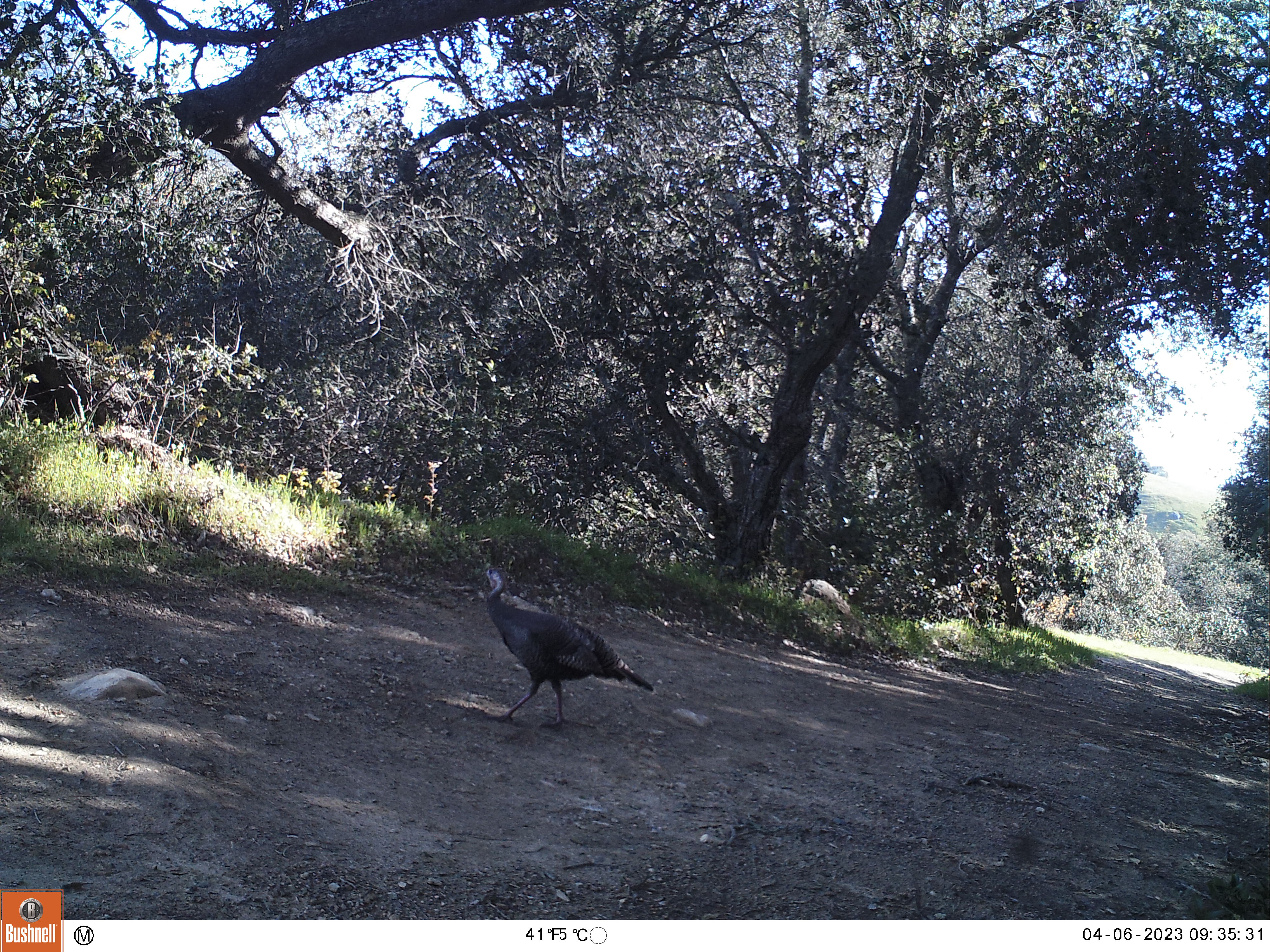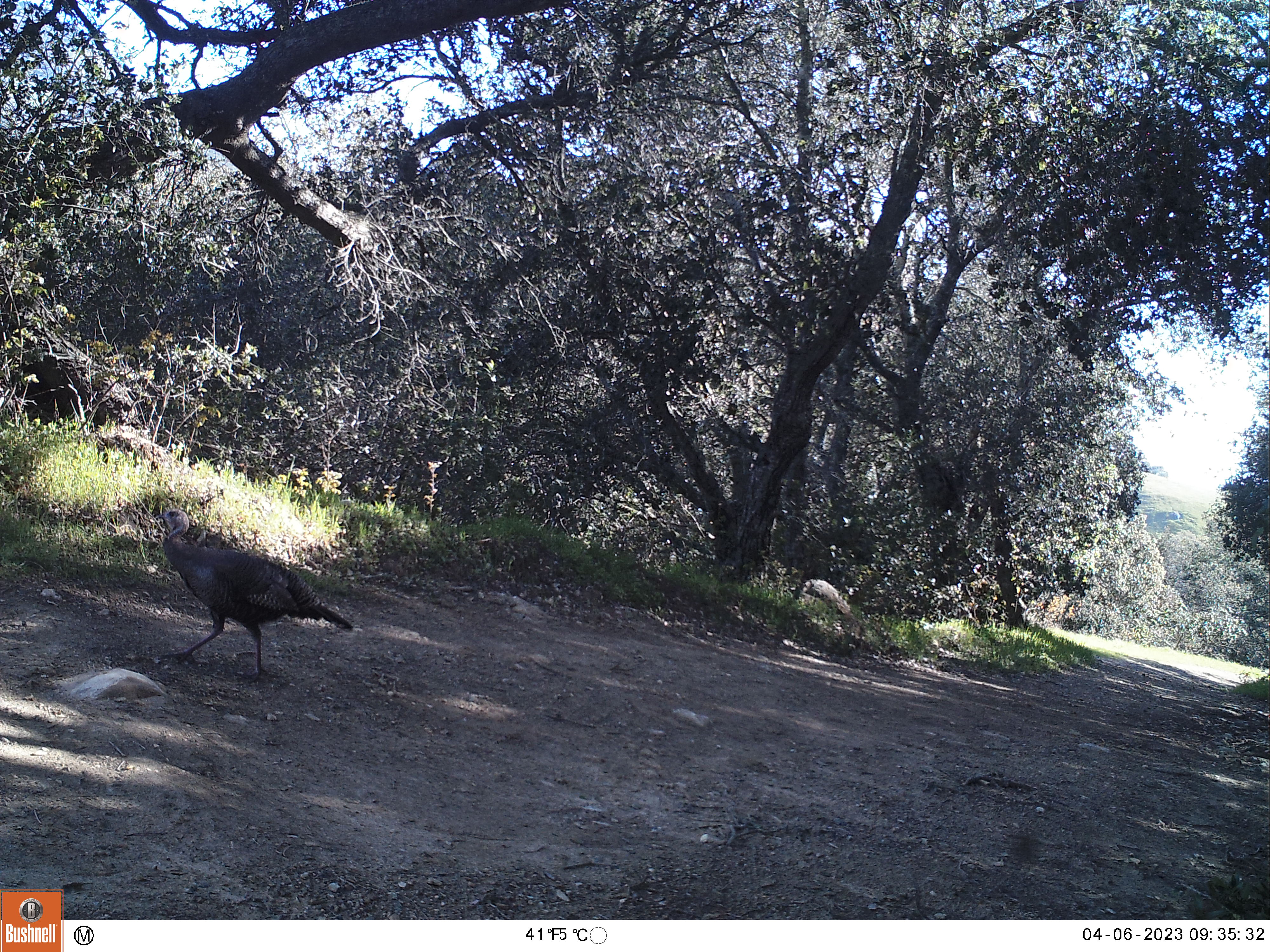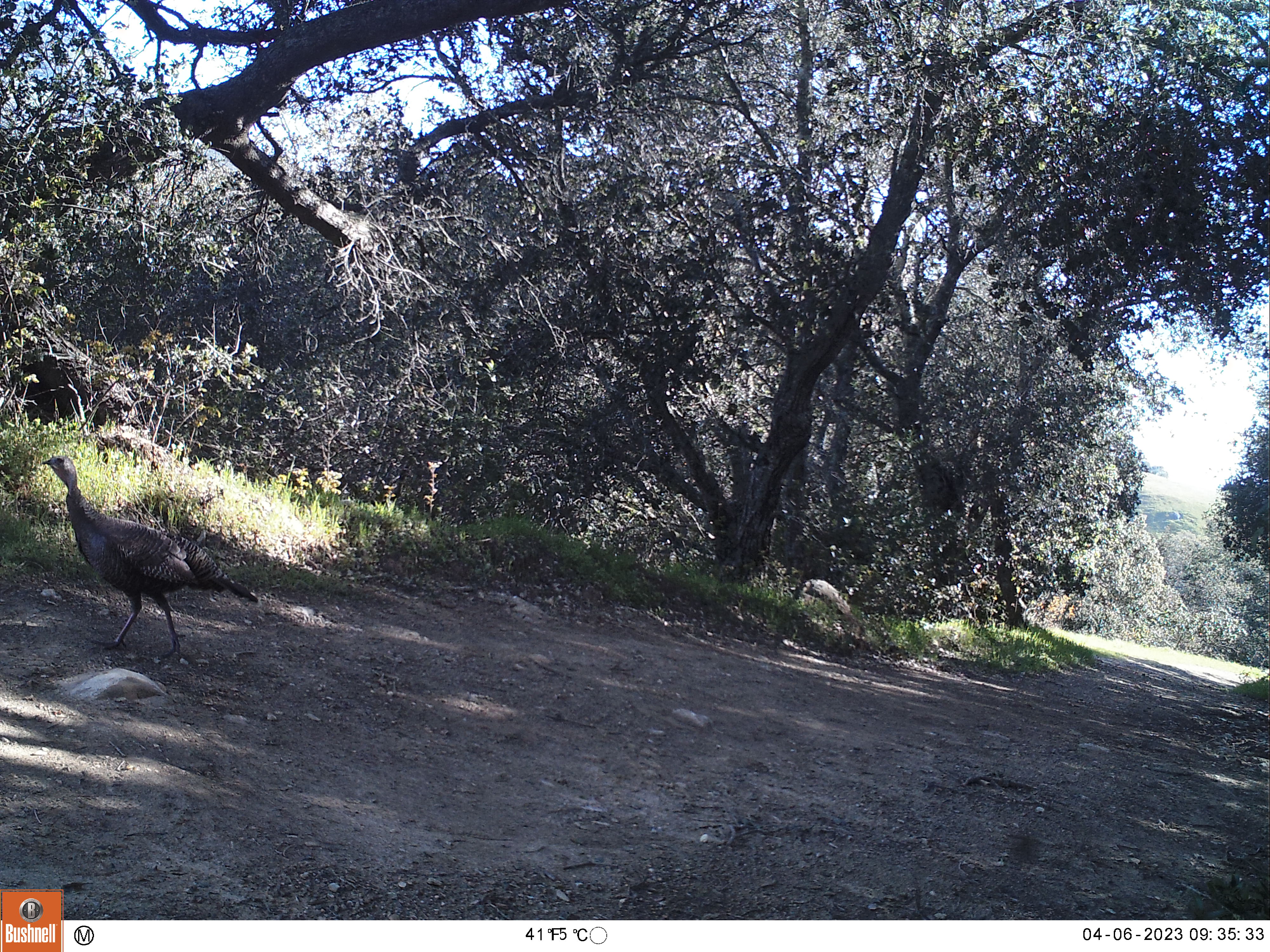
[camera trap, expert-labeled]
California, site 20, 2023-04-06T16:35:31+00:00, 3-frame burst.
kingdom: Animalia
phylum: Chordata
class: Aves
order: Galliformes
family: Phasianidae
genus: Meleagris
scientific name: Meleagris gallopavo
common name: turkey